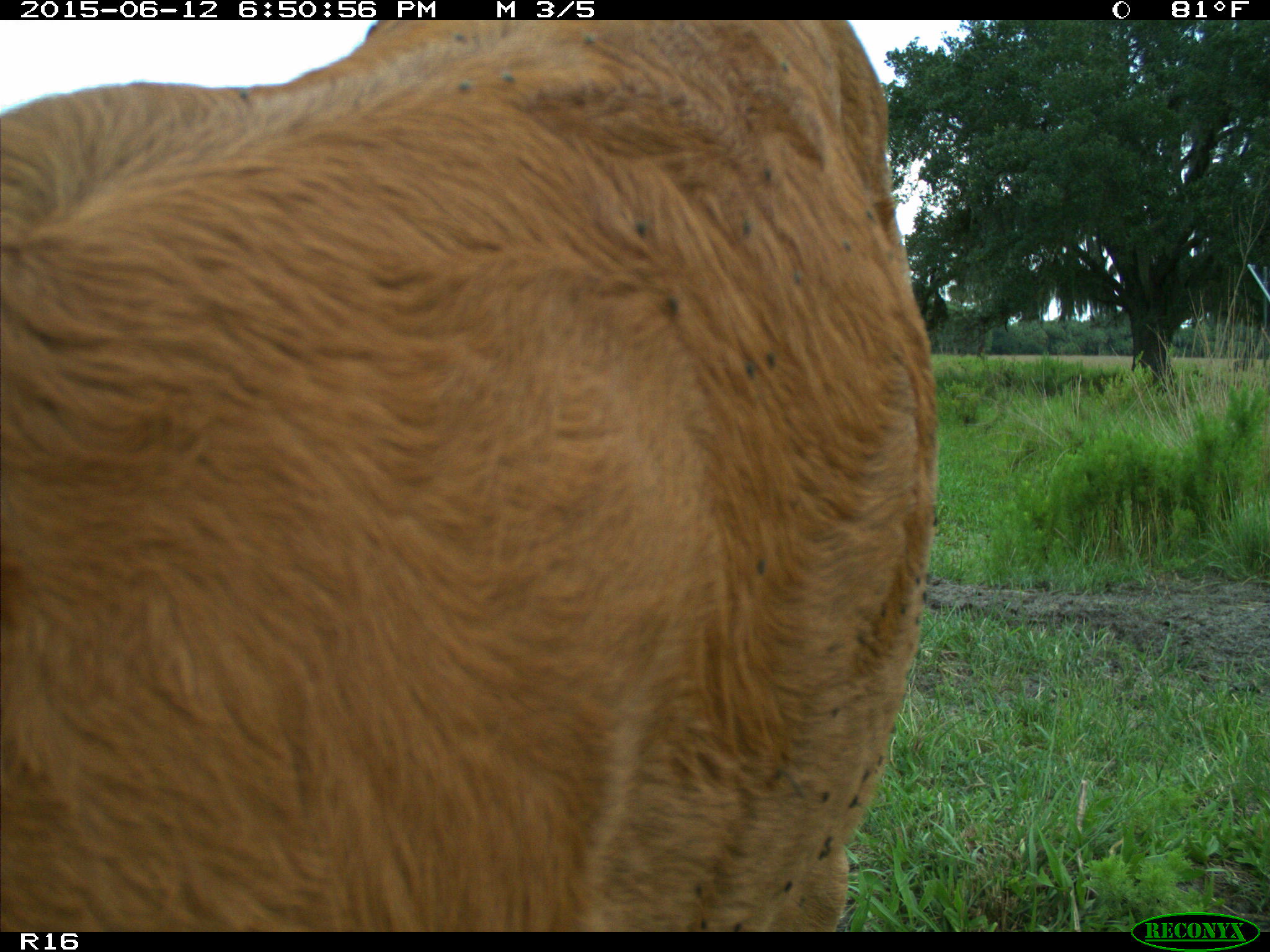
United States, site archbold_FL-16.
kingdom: Animalia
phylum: Chordata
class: Mammalia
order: Artiodactyla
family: Bovidae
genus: Bos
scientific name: Bos taurus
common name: domestic cow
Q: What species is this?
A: Bos taurus (domestic cow).